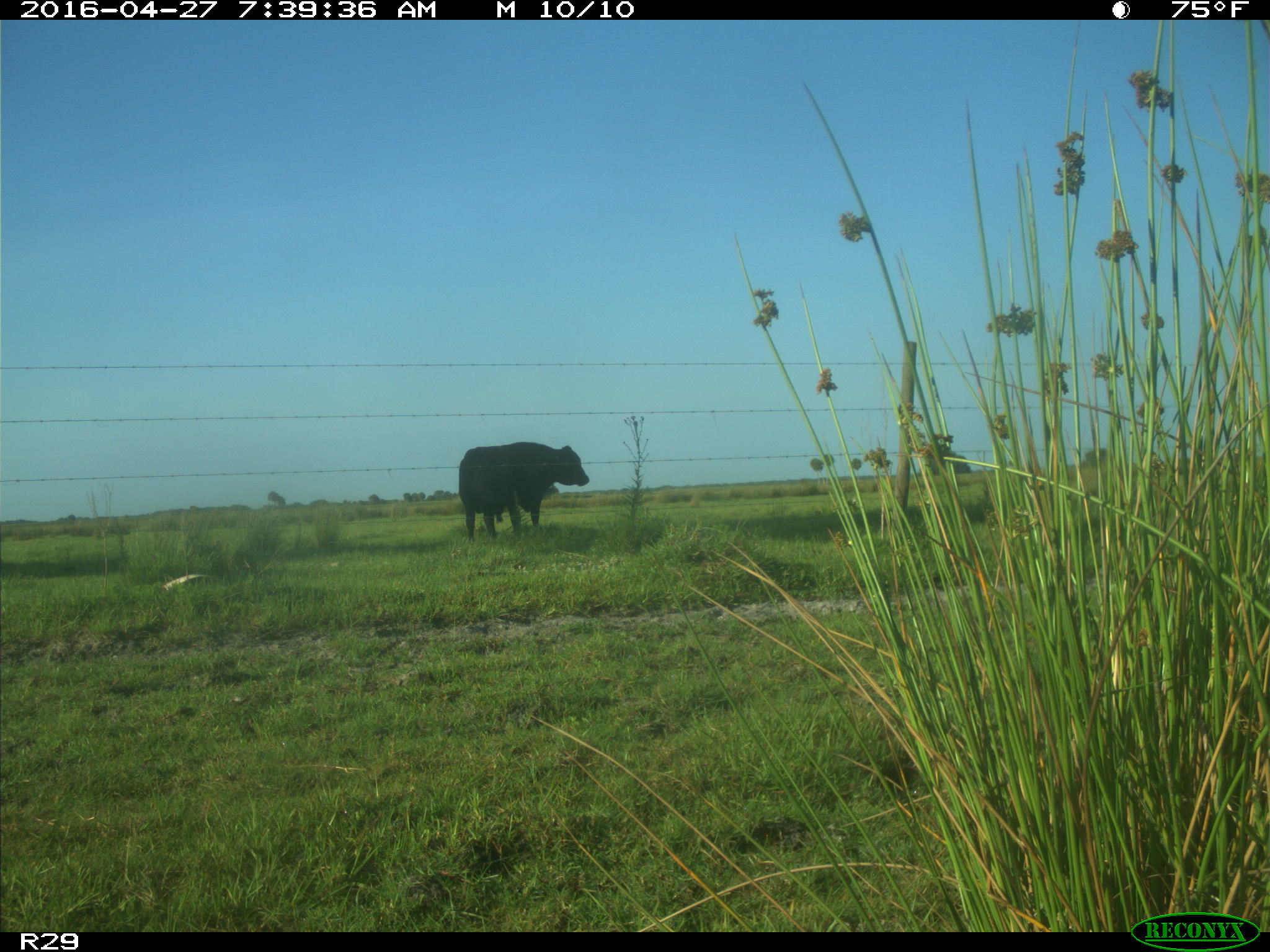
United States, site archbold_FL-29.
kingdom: Animalia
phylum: Chordata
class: Mammalia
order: Artiodactyla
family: Bovidae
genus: Bos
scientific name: Bos taurus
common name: domestic cow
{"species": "Bos taurus (domestic cow)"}